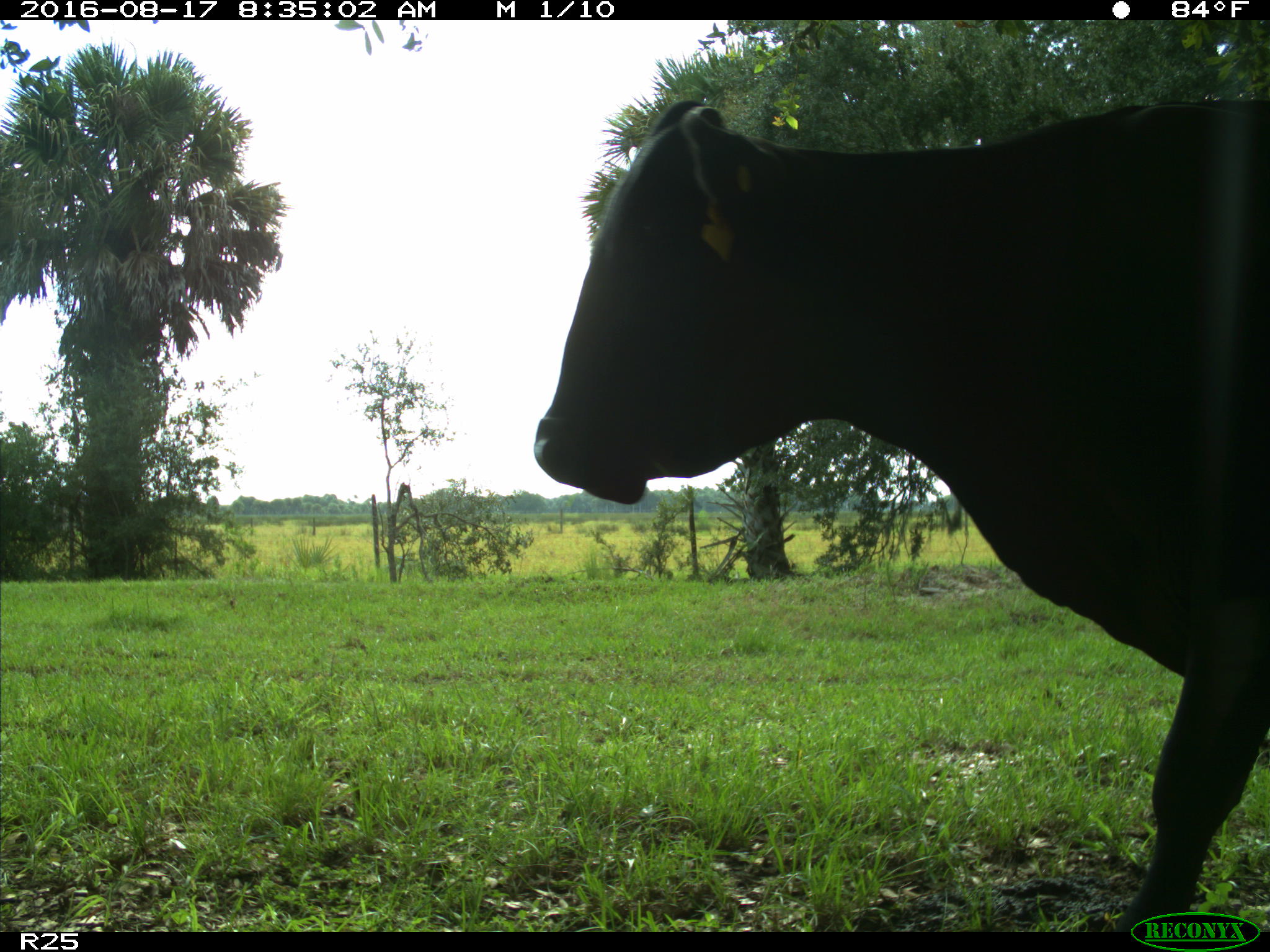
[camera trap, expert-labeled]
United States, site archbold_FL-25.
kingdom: Animalia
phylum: Chordata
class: Mammalia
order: Artiodactyla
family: Bovidae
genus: Bos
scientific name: Bos taurus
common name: domestic cow